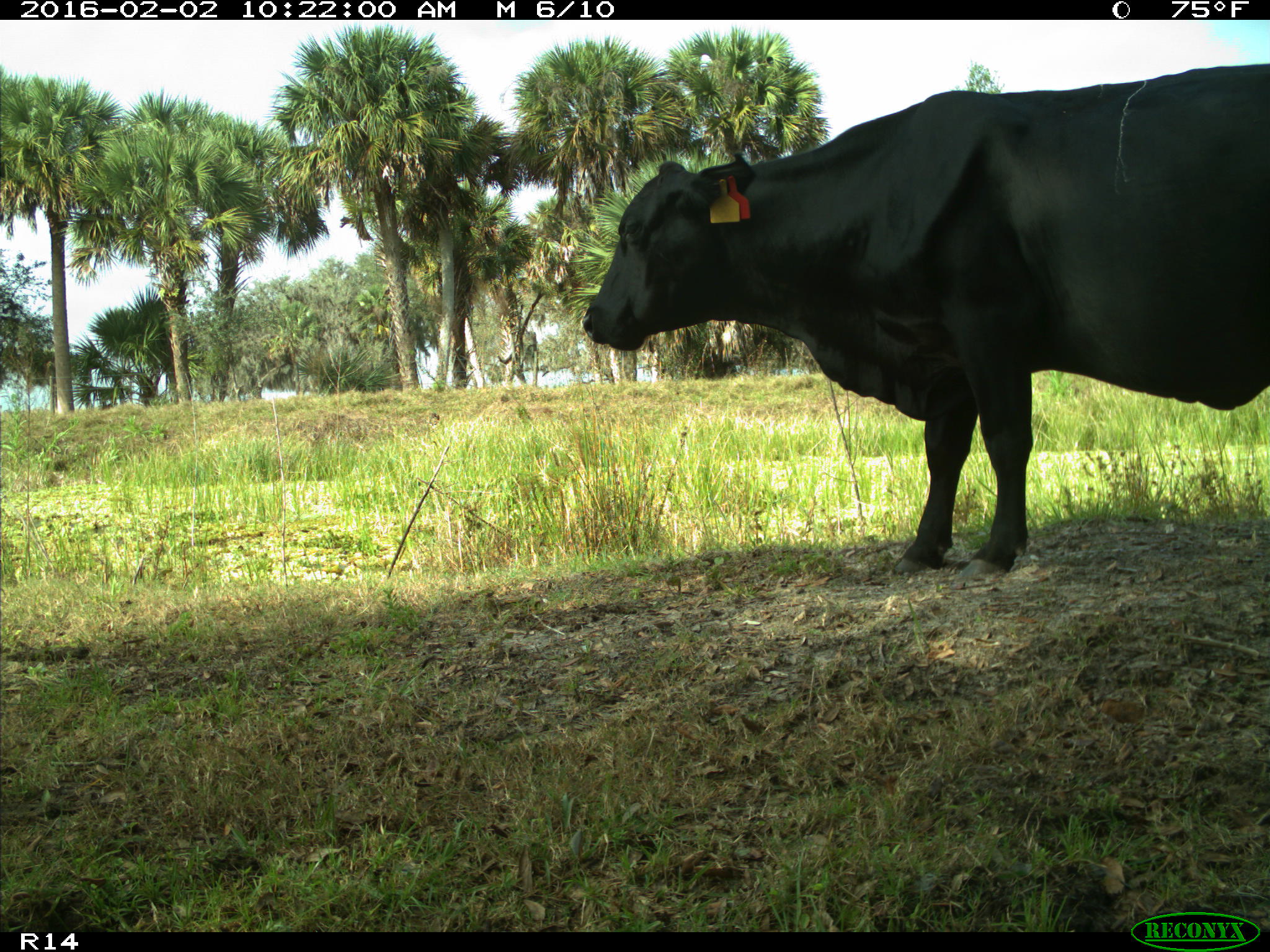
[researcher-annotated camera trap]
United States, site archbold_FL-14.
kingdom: Animalia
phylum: Chordata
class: Mammalia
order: Artiodactyla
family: Bovidae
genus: Bos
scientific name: Bos taurus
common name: domestic cow